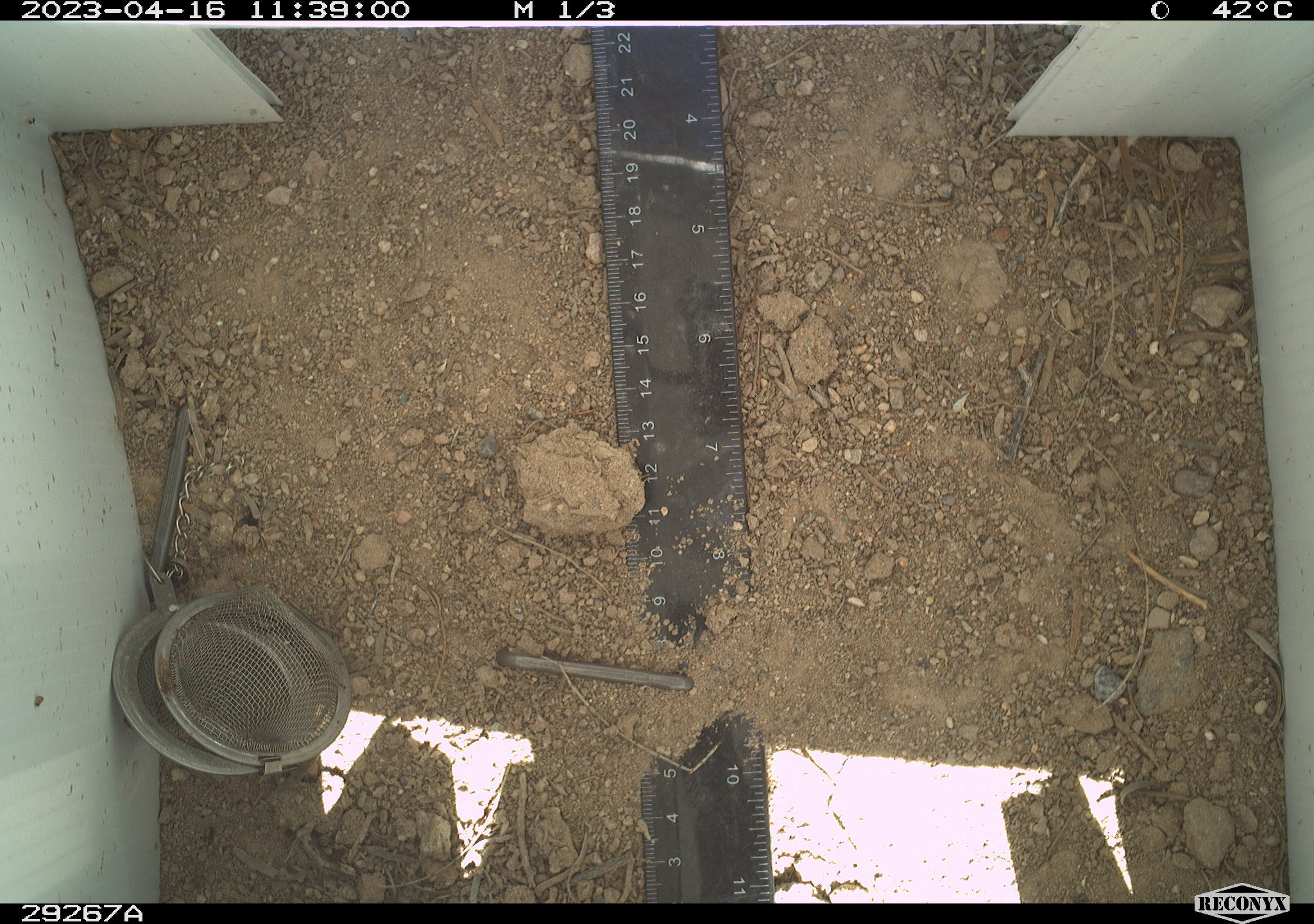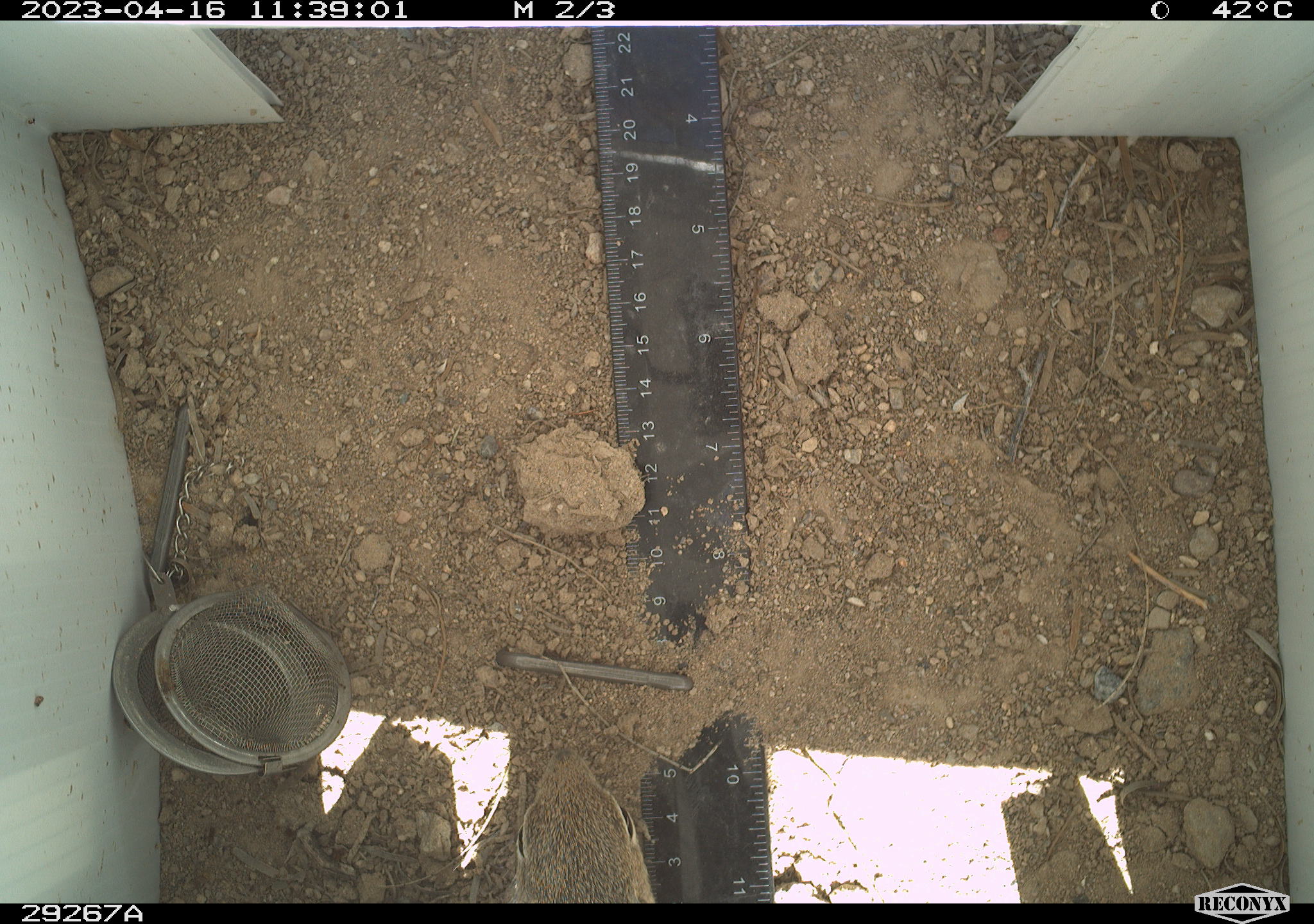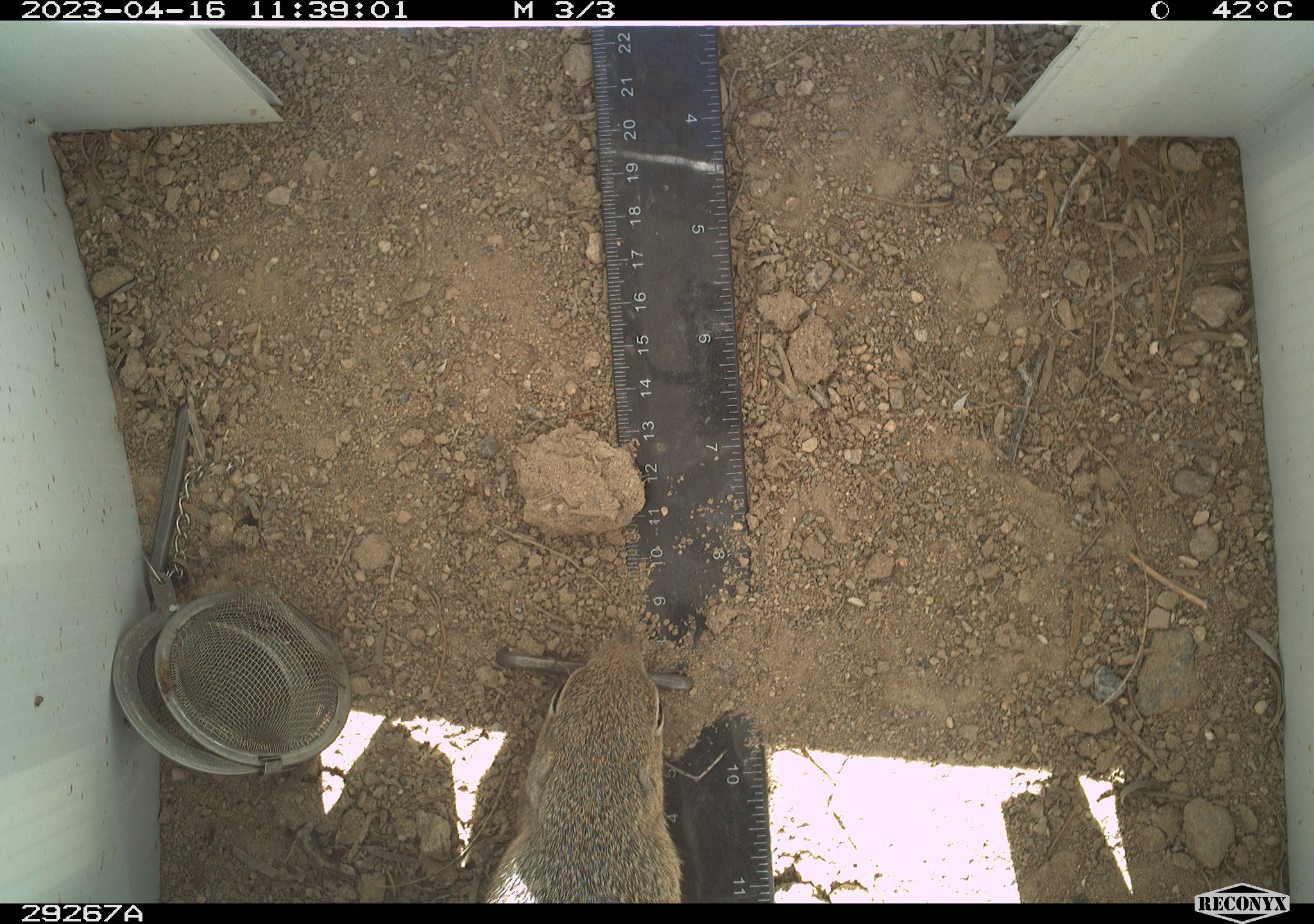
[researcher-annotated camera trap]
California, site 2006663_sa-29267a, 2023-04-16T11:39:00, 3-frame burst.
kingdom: Animalia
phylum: Chordata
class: Mammalia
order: Rodentia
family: Sciuridae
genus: Ammospermophilus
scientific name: Ammospermophilus leucurus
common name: white-tailed antelope squirrel